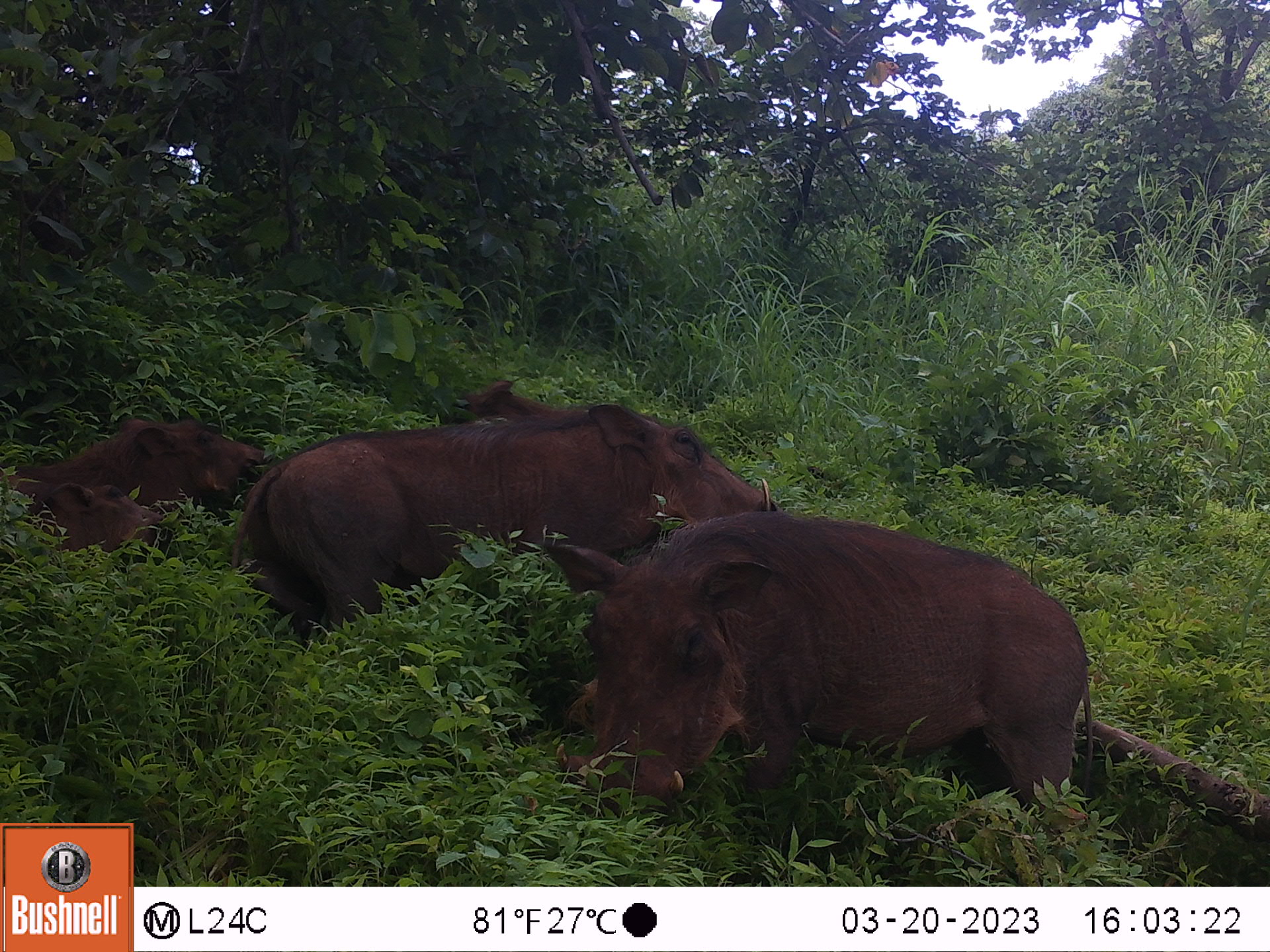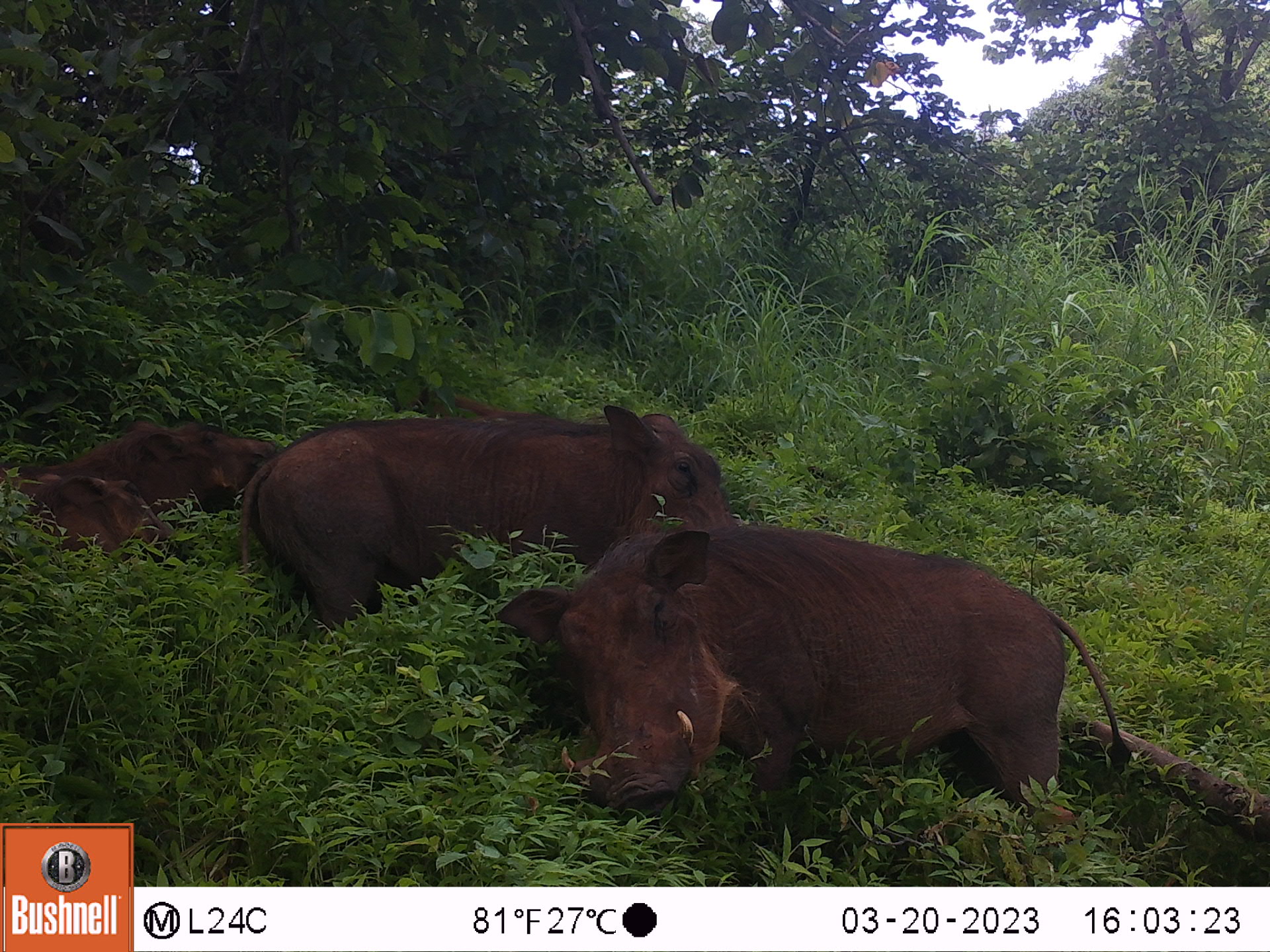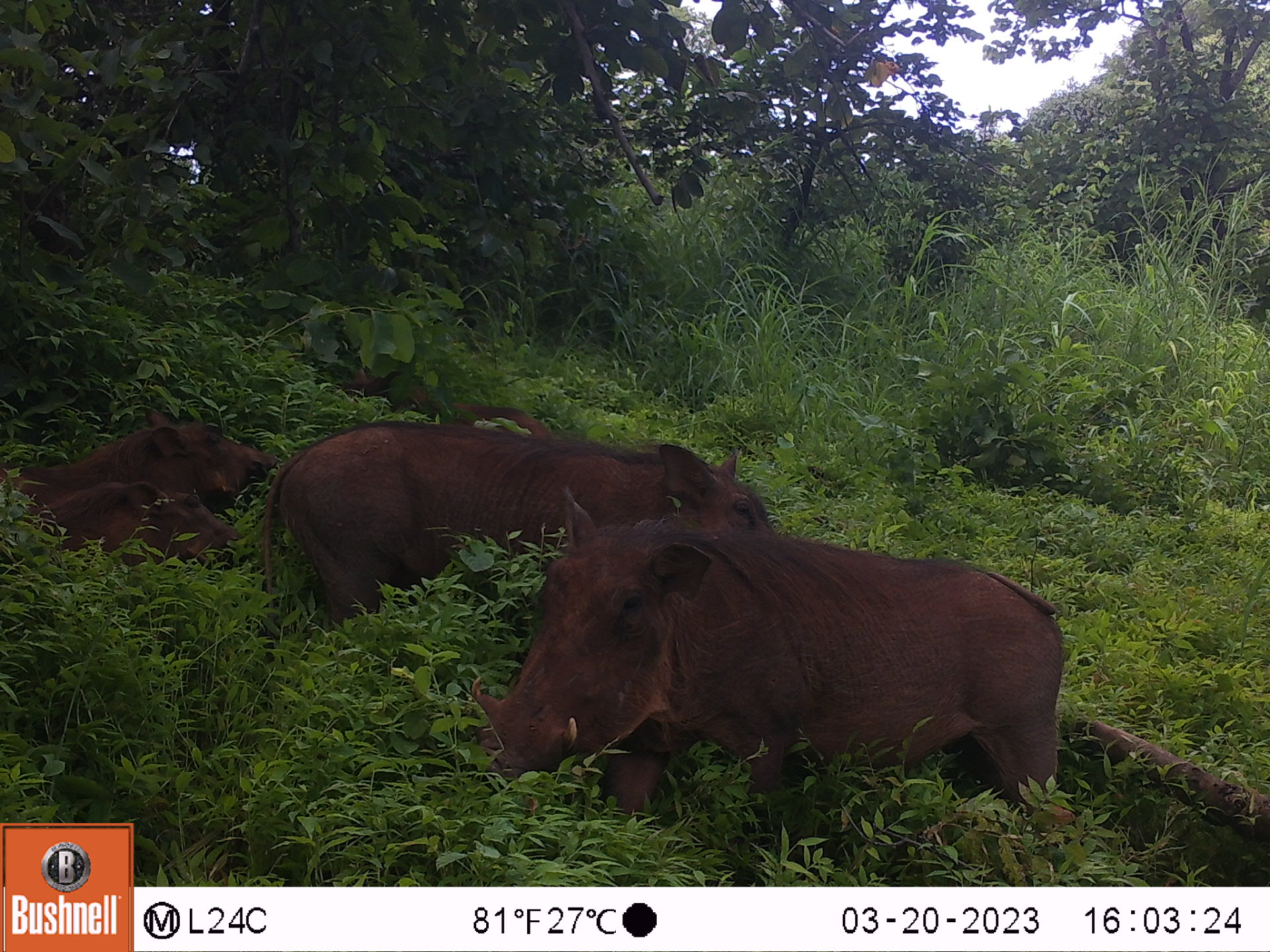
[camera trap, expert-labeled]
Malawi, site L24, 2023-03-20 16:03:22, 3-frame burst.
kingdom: Animalia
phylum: Chordata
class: Mammalia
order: Artiodactyla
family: Suidae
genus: Phacochoerus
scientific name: Phacochoerus africanus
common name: common warthog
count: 5